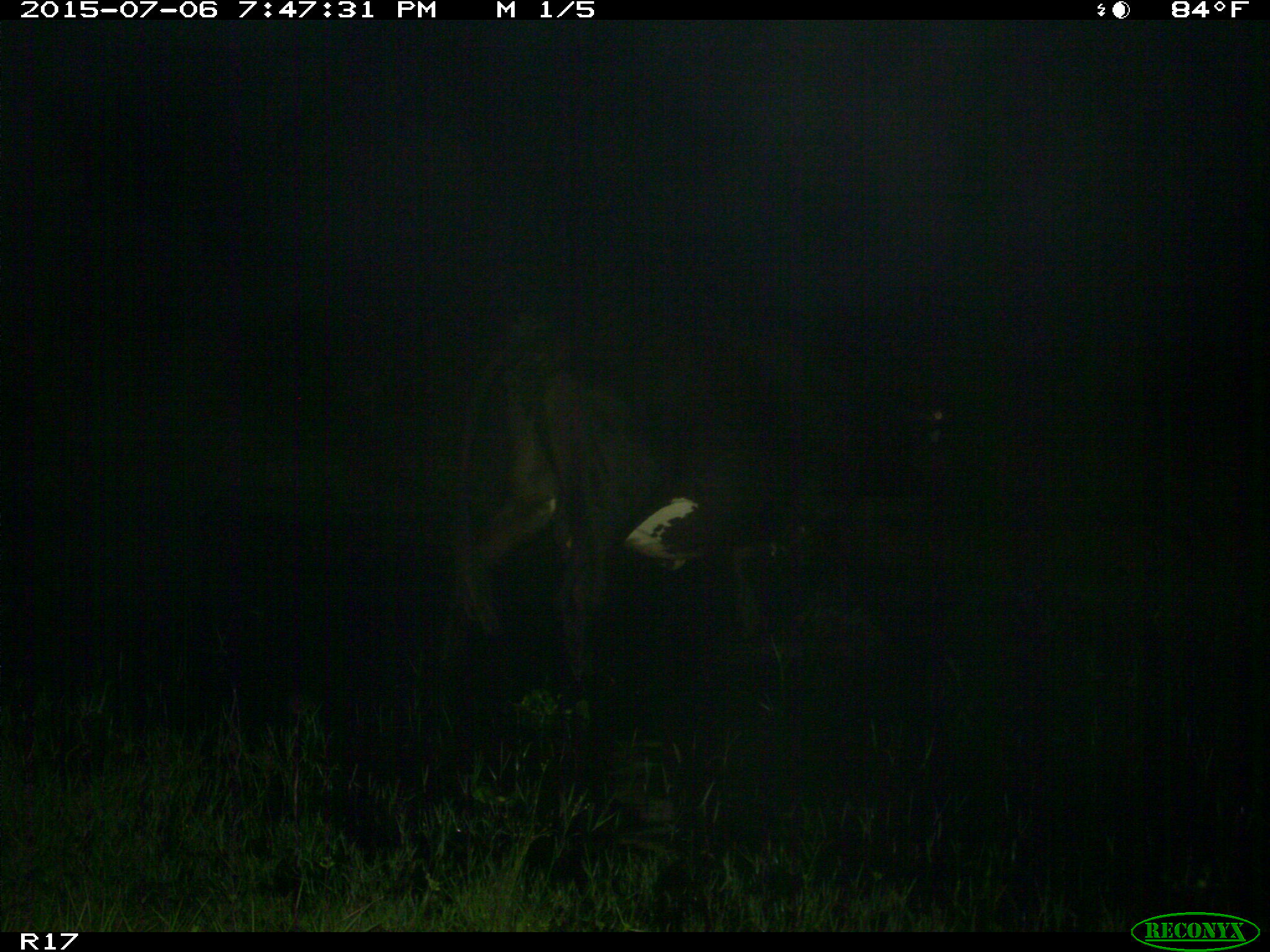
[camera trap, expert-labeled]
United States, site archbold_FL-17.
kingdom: Animalia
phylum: Chordata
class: Mammalia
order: Artiodactyla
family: Bovidae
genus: Bos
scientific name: Bos taurus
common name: domestic cow